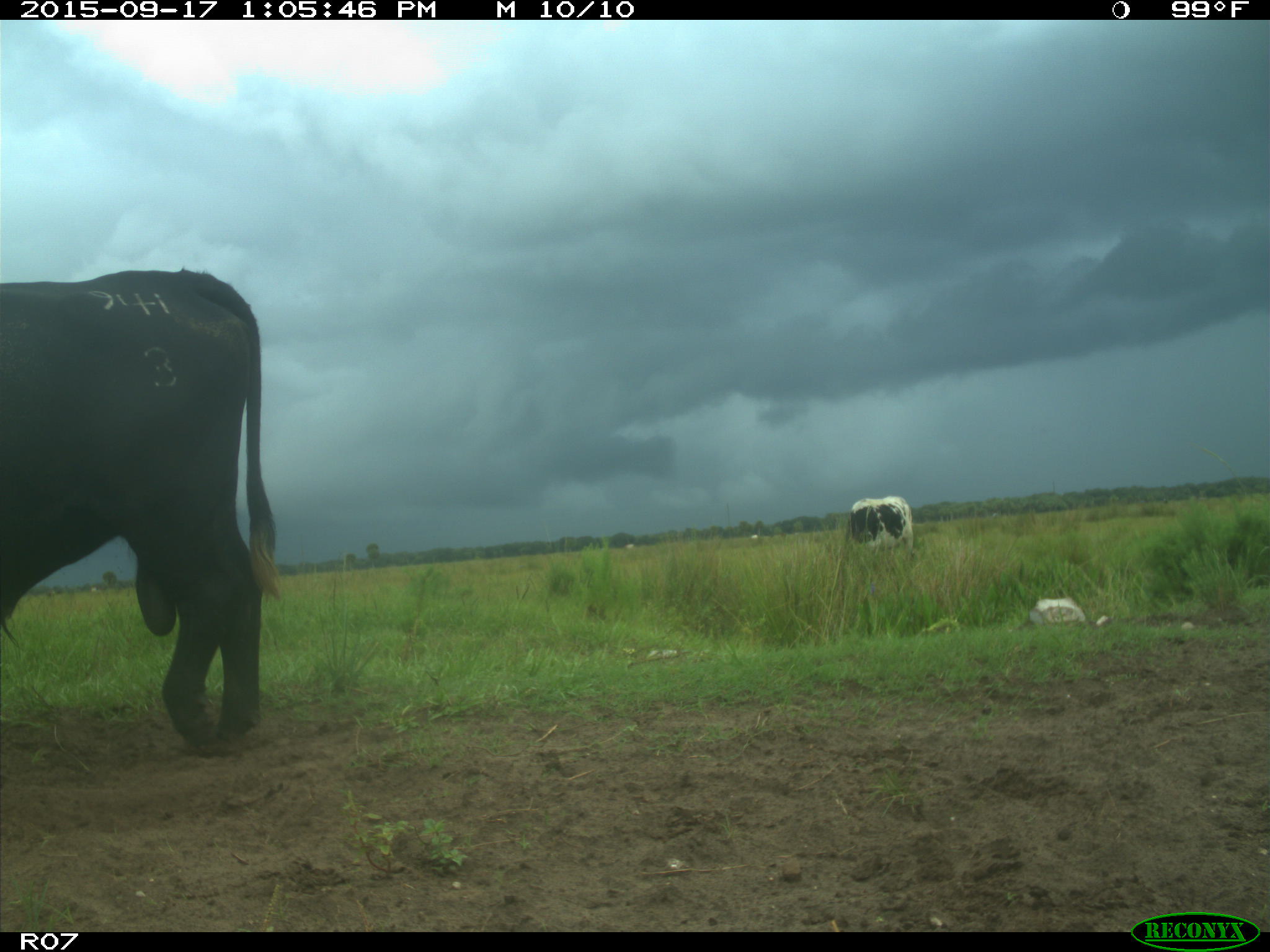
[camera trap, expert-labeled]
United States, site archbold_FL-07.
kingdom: Animalia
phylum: Chordata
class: Mammalia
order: Artiodactyla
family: Bovidae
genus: Bos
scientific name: Bos taurus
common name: domestic cow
Bos taurus (domestic cow).